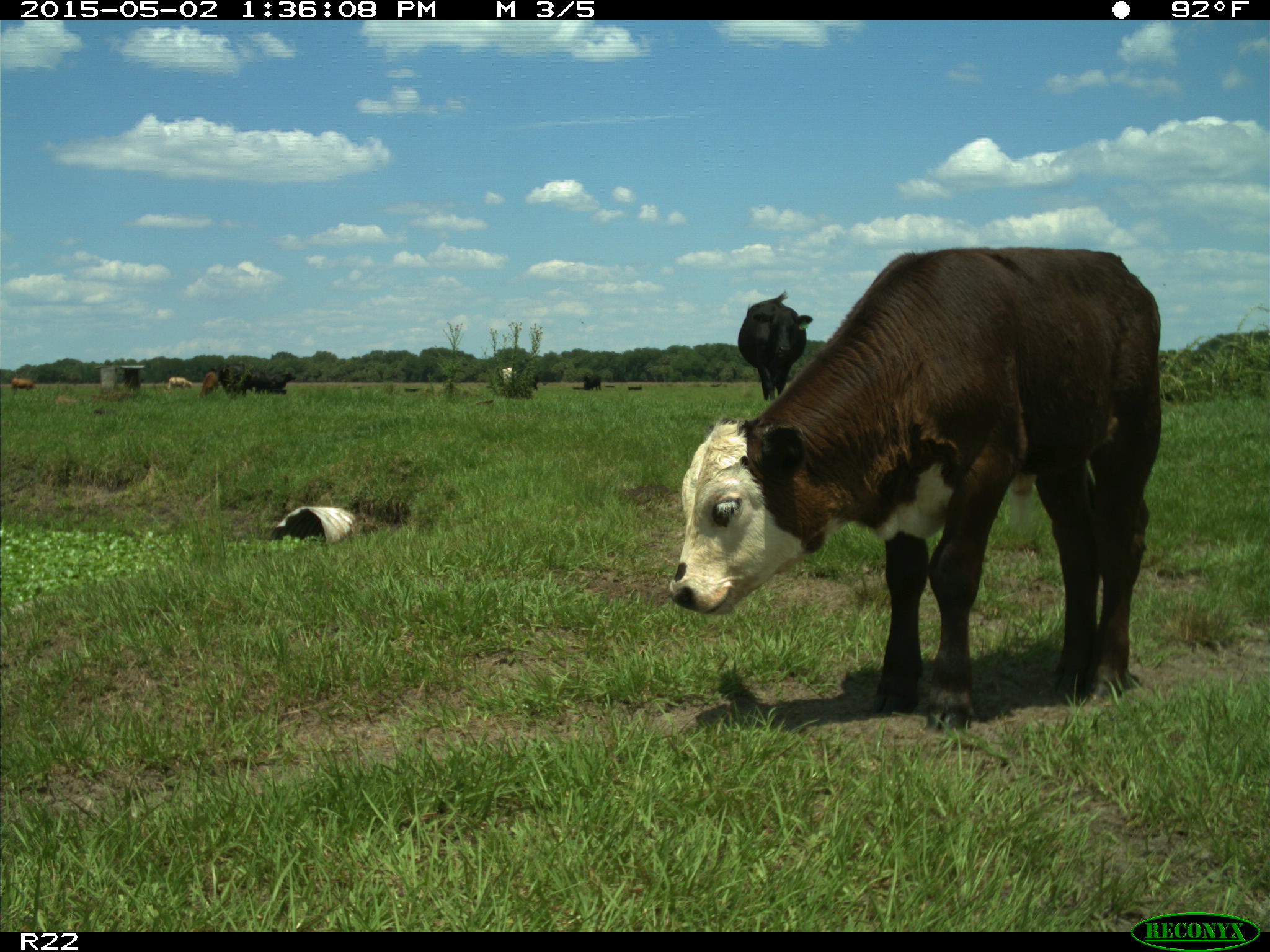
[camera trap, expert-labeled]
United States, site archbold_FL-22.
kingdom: Animalia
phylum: Chordata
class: Mammalia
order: Artiodactyla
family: Bovidae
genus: Bos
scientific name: Bos taurus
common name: domestic cow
Bos taurus (domestic cow).